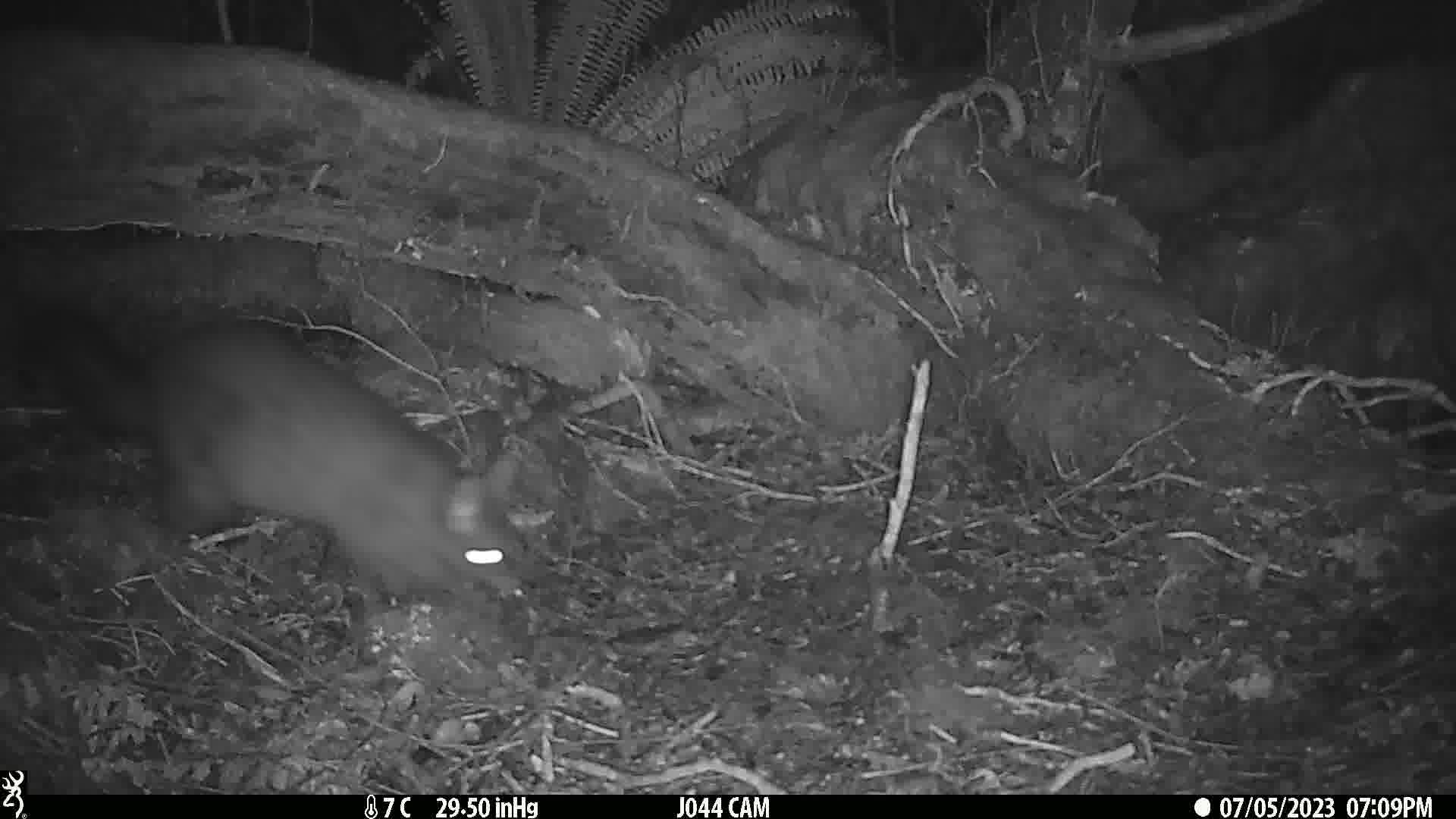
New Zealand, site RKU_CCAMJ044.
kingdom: Animalia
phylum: Chordata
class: Mammalia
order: Diprotodontia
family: Phalangeridae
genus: Trichosurus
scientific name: Trichosurus vulpecula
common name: common brushtail possum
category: possum